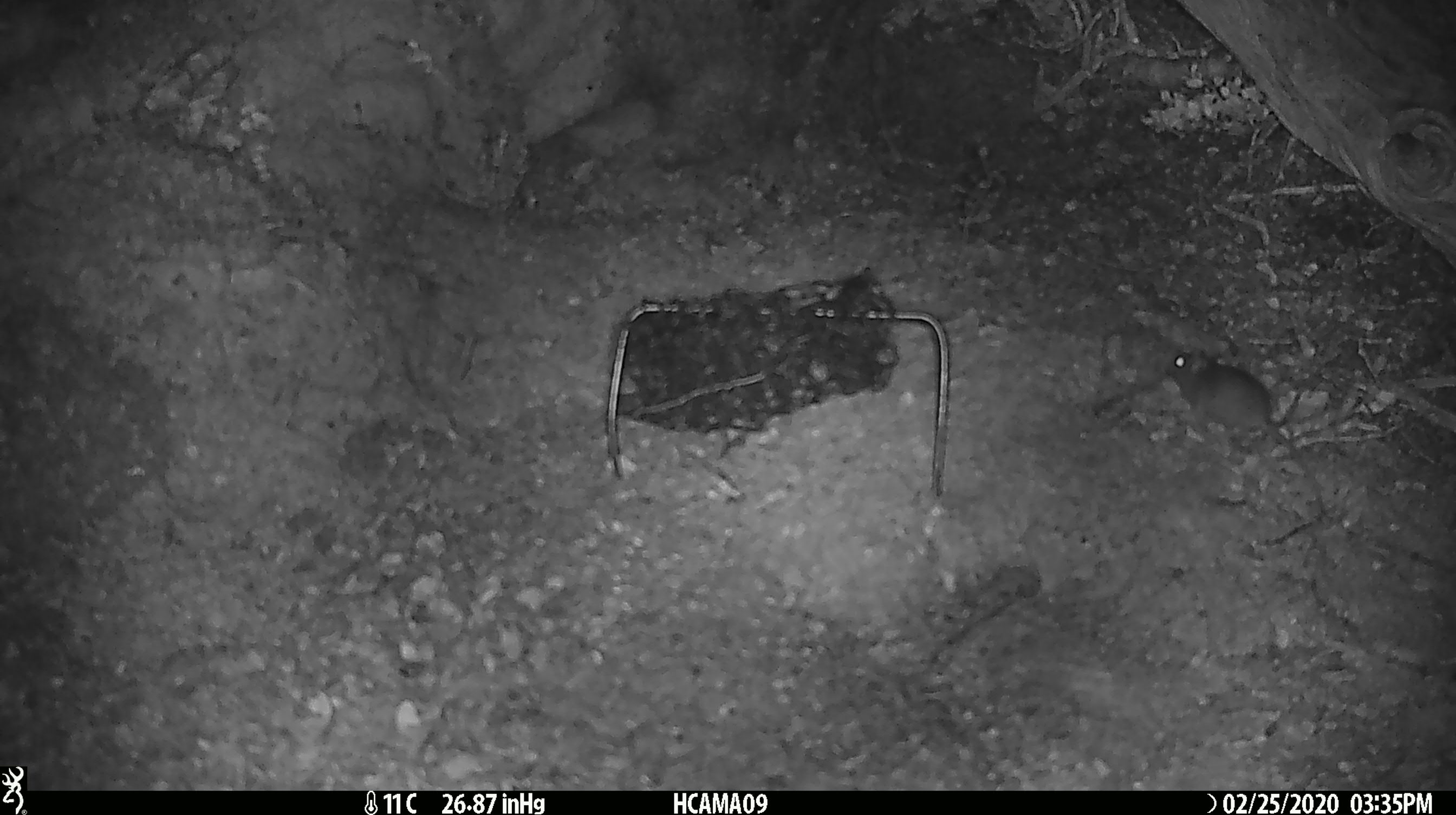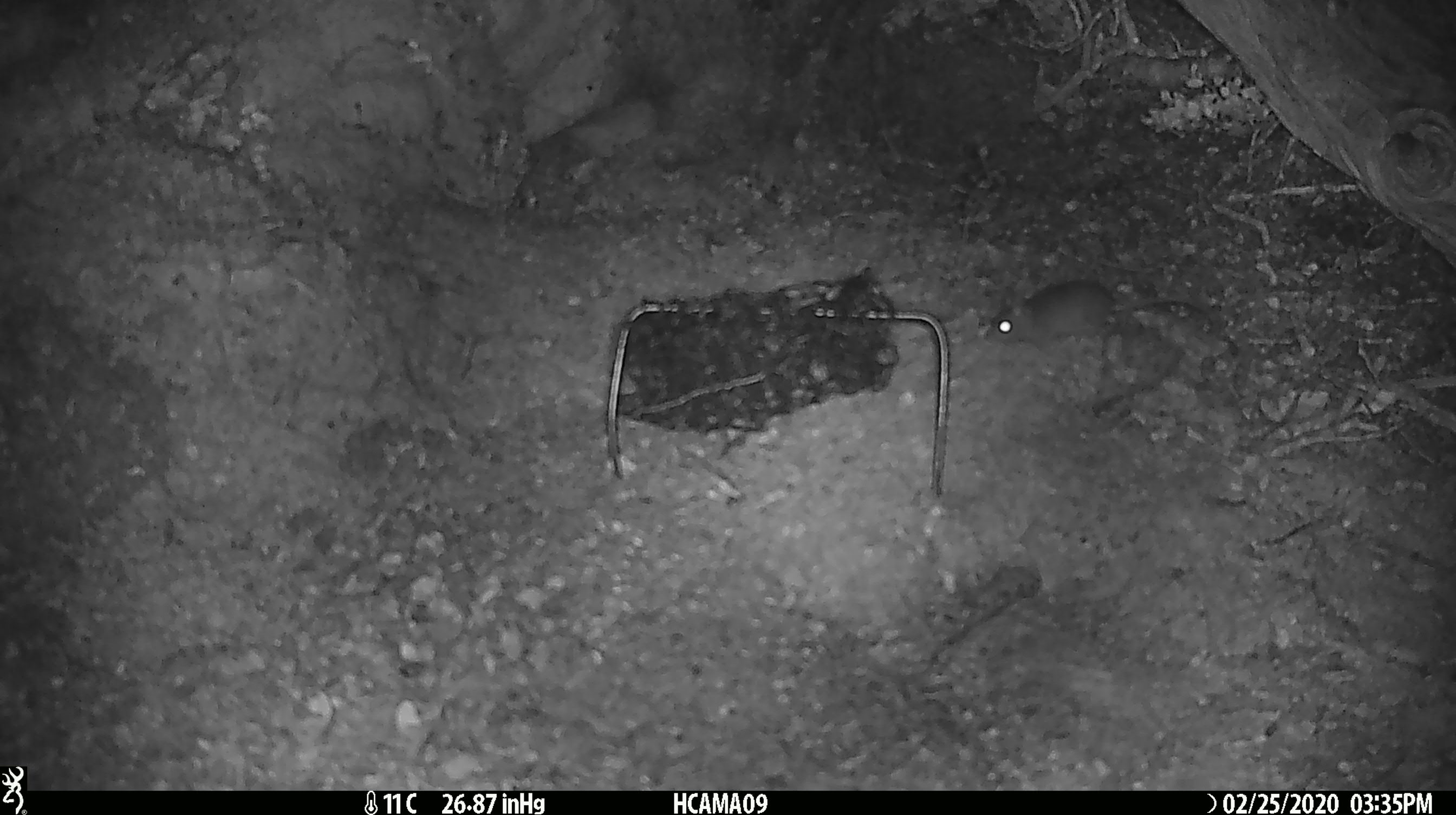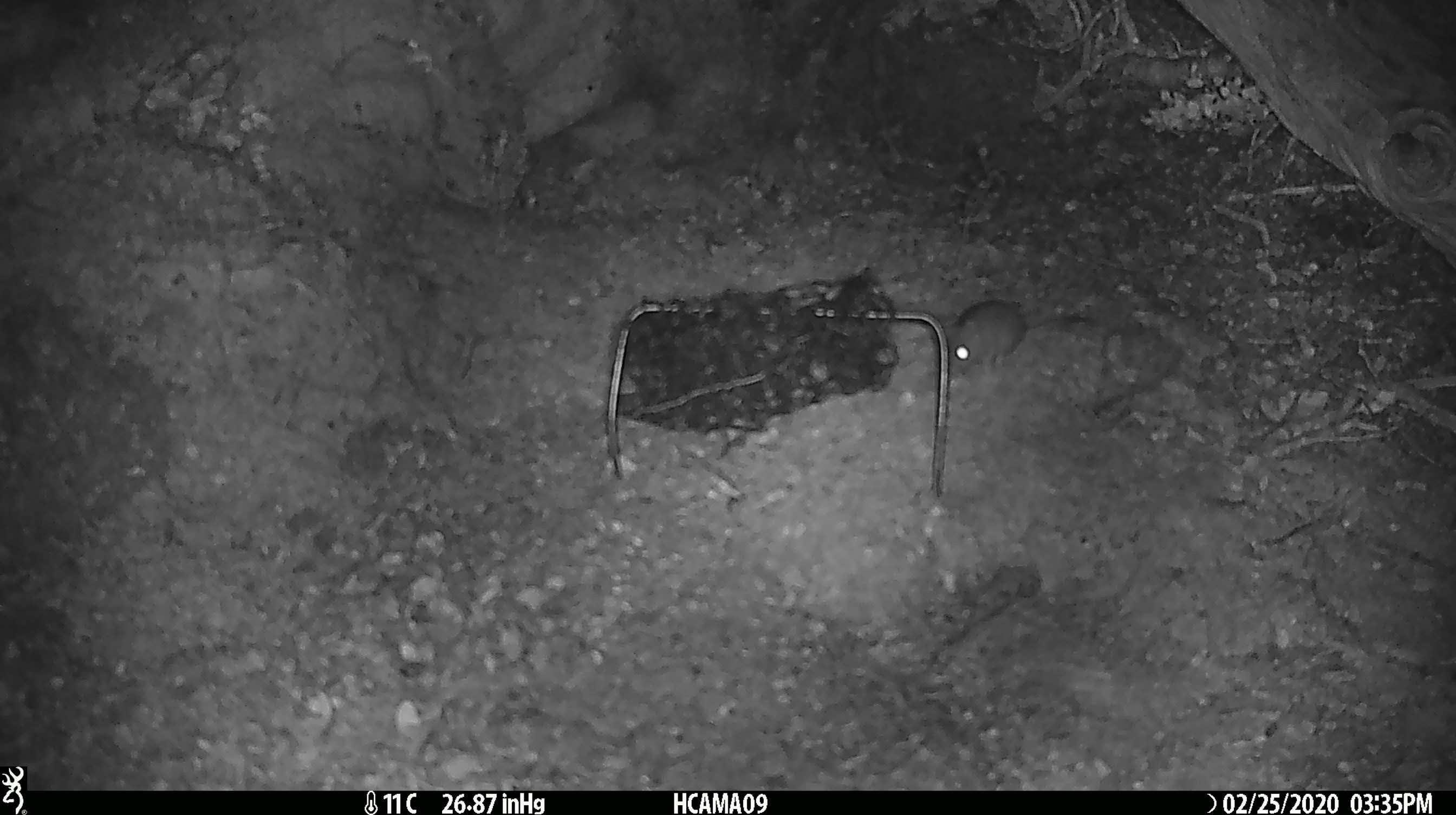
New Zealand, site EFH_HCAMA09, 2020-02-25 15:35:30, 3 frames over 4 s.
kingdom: Animalia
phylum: Chordata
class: Mammalia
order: Rodentia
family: Muridae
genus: Mus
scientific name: Mus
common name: mouse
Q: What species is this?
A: Mouse (Mus).